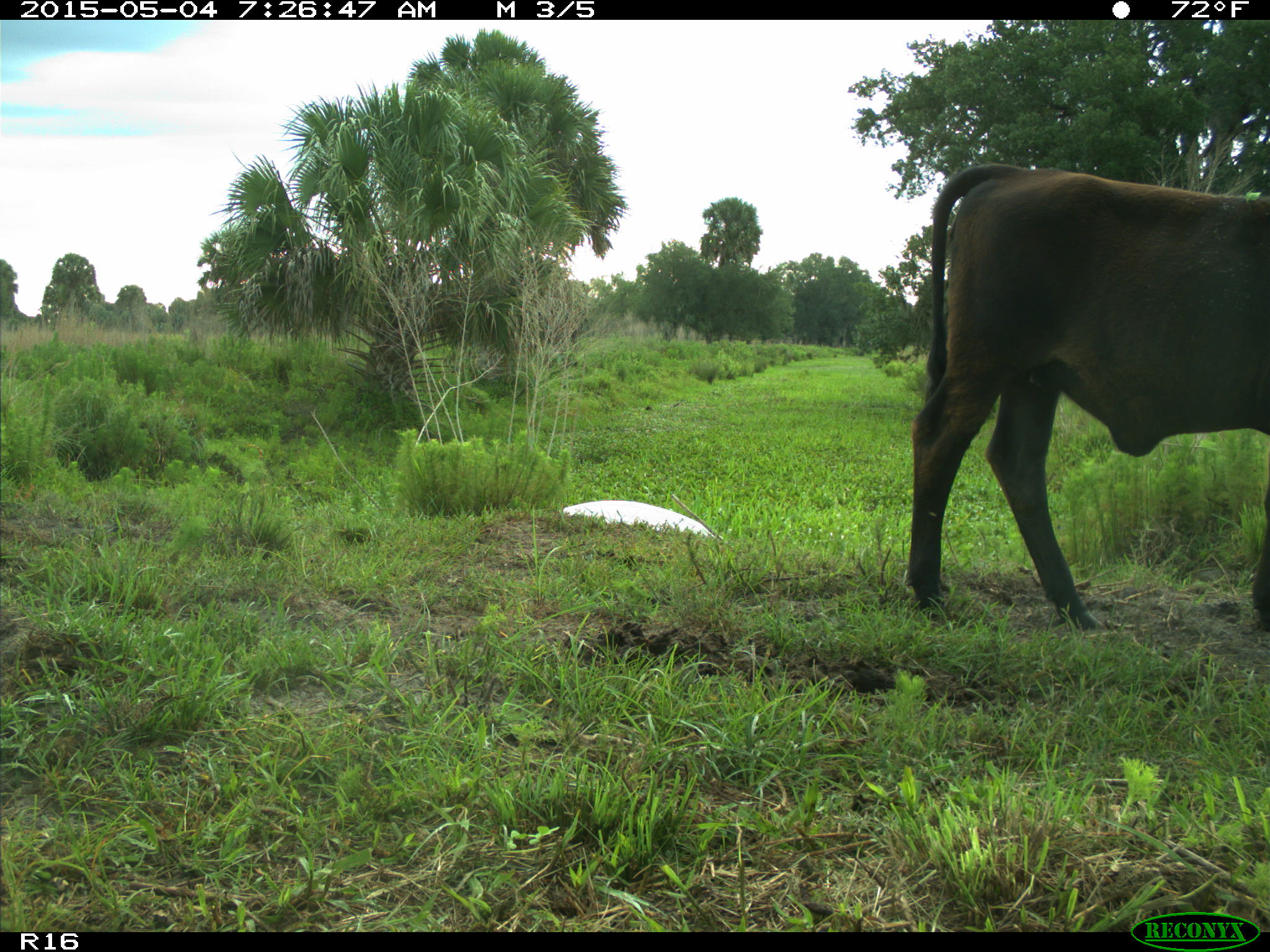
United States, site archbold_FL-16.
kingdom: Animalia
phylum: Chordata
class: Mammalia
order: Artiodactyla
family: Bovidae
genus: Bos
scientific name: Bos taurus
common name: domestic cow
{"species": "Bos taurus (domestic cow)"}